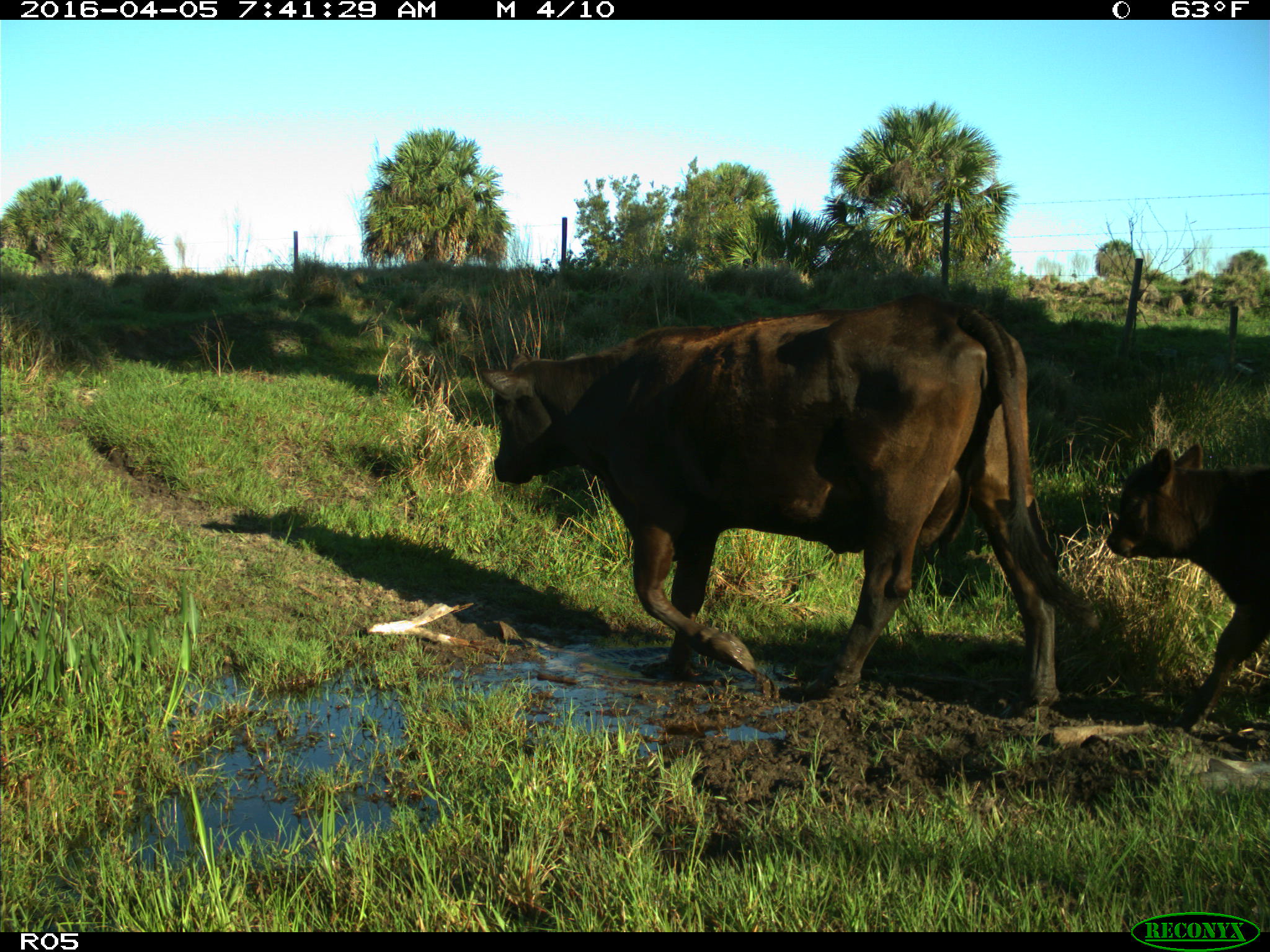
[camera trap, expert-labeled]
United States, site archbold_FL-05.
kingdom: Animalia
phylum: Chordata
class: Mammalia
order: Artiodactyla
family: Bovidae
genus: Bos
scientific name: Bos taurus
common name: domestic cow